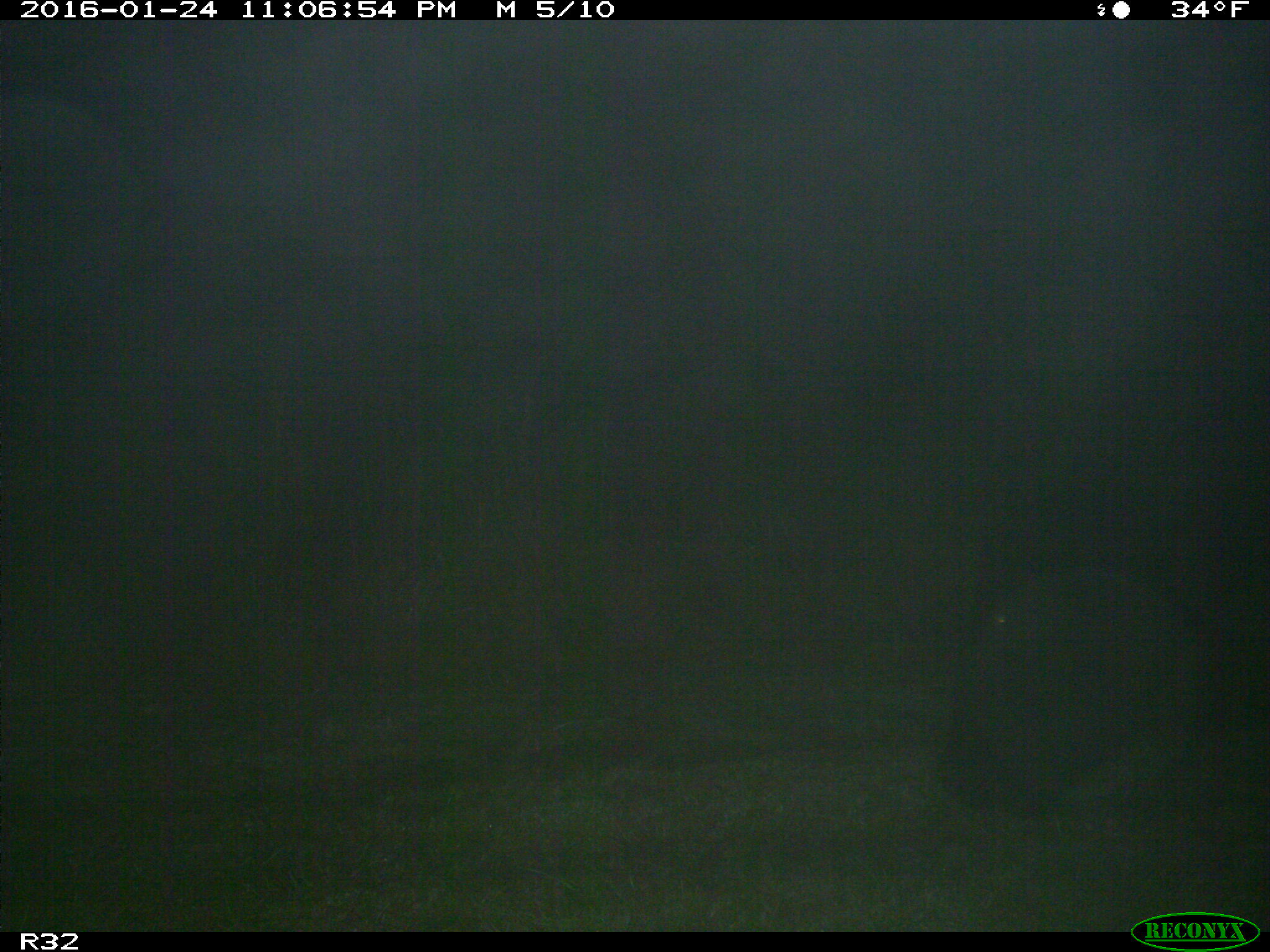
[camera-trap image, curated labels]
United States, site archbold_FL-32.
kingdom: Animalia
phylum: Chordata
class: Mammalia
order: Artiodactyla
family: Bovidae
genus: Bos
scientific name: Bos taurus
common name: domestic cow